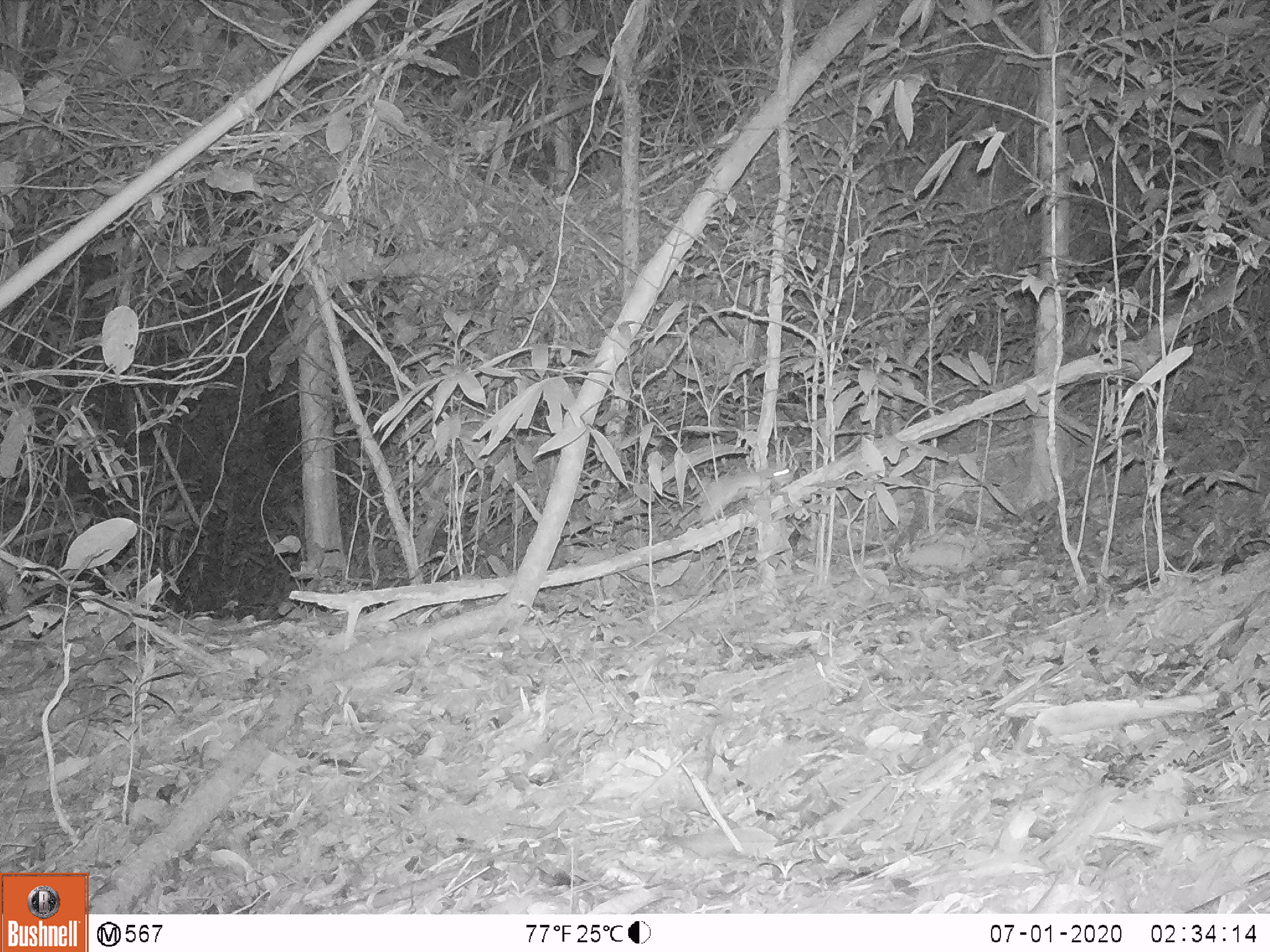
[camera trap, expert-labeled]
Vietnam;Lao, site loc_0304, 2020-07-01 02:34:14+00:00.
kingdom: Animalia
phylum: Chordata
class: Mammalia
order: Rodentia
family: Muridae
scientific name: Muridae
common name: old-world mice and rats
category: unidentified murid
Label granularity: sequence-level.